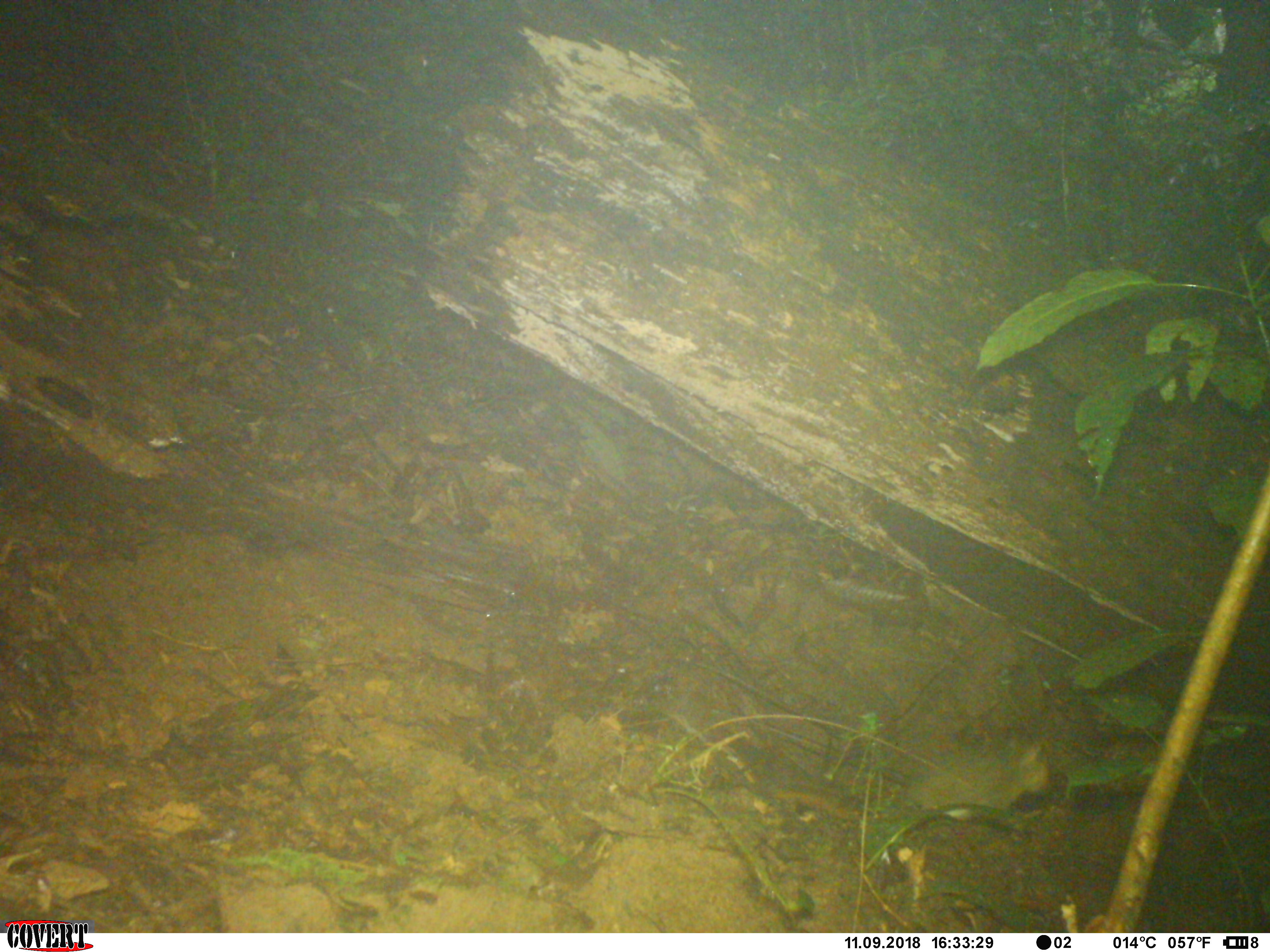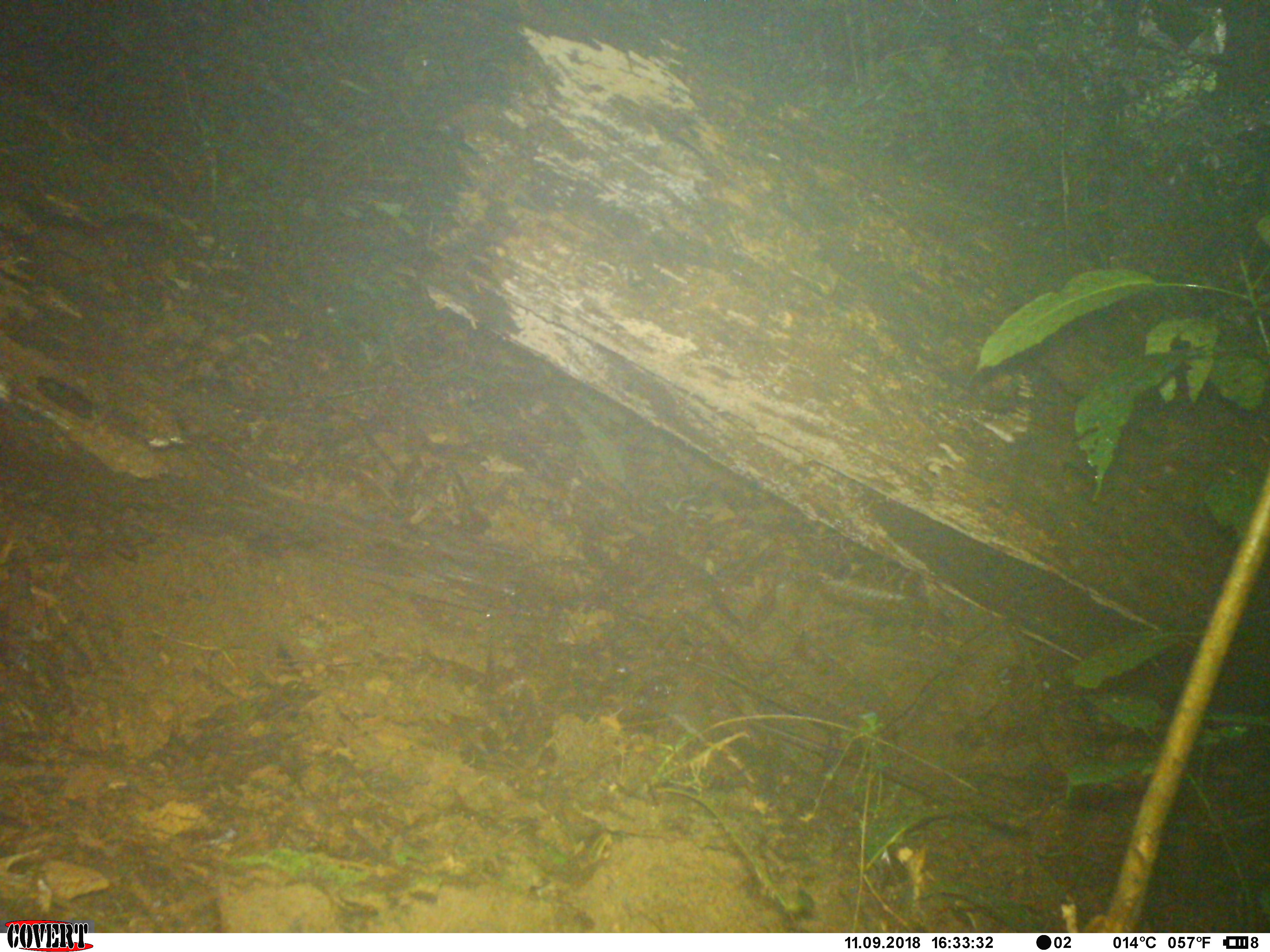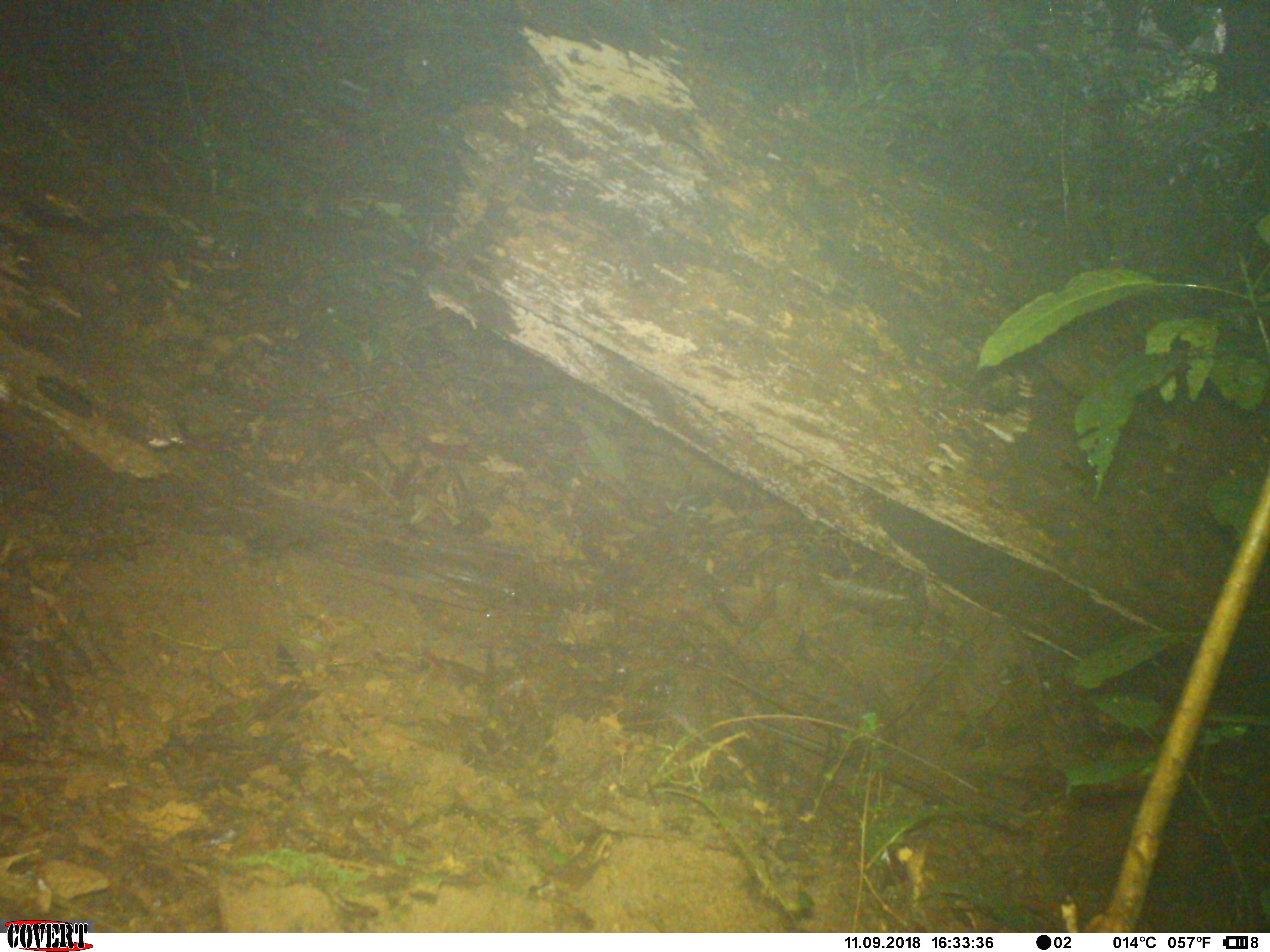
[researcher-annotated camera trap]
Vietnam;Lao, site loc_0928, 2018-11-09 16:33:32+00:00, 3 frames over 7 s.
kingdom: Animalia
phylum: Chordata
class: Mammalia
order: Rodentia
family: Sciuridae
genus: Dremomys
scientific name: Dremomys rufigenis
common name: red-cheeked squirrel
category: red cheeked squirrel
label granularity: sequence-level